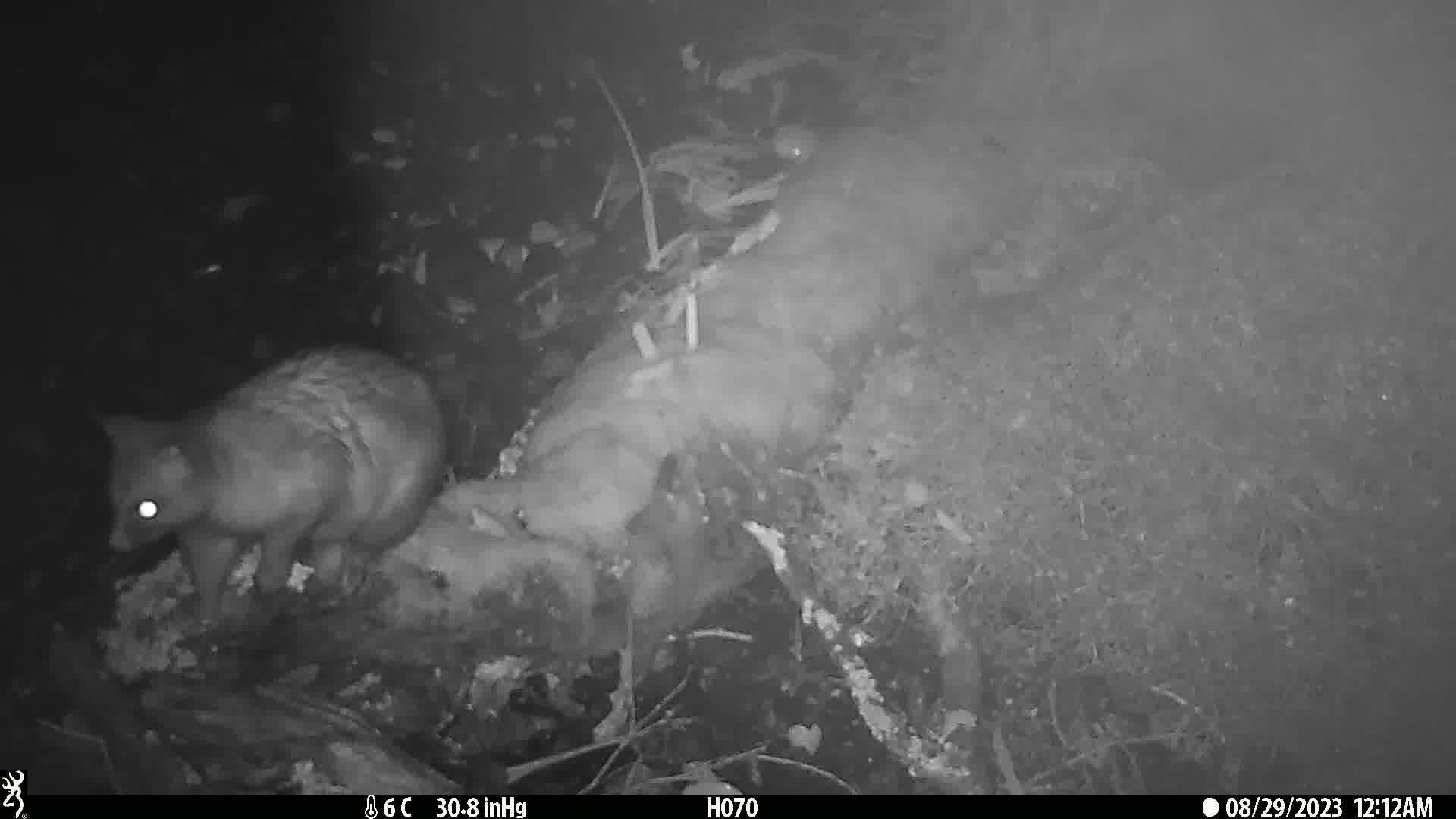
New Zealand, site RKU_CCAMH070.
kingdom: Animalia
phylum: Chordata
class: Mammalia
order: Diprotodontia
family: Phalangeridae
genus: Trichosurus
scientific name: Trichosurus vulpecula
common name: common brushtail possum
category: possum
Possum (common brushtail possum) (Trichosurus vulpecula).